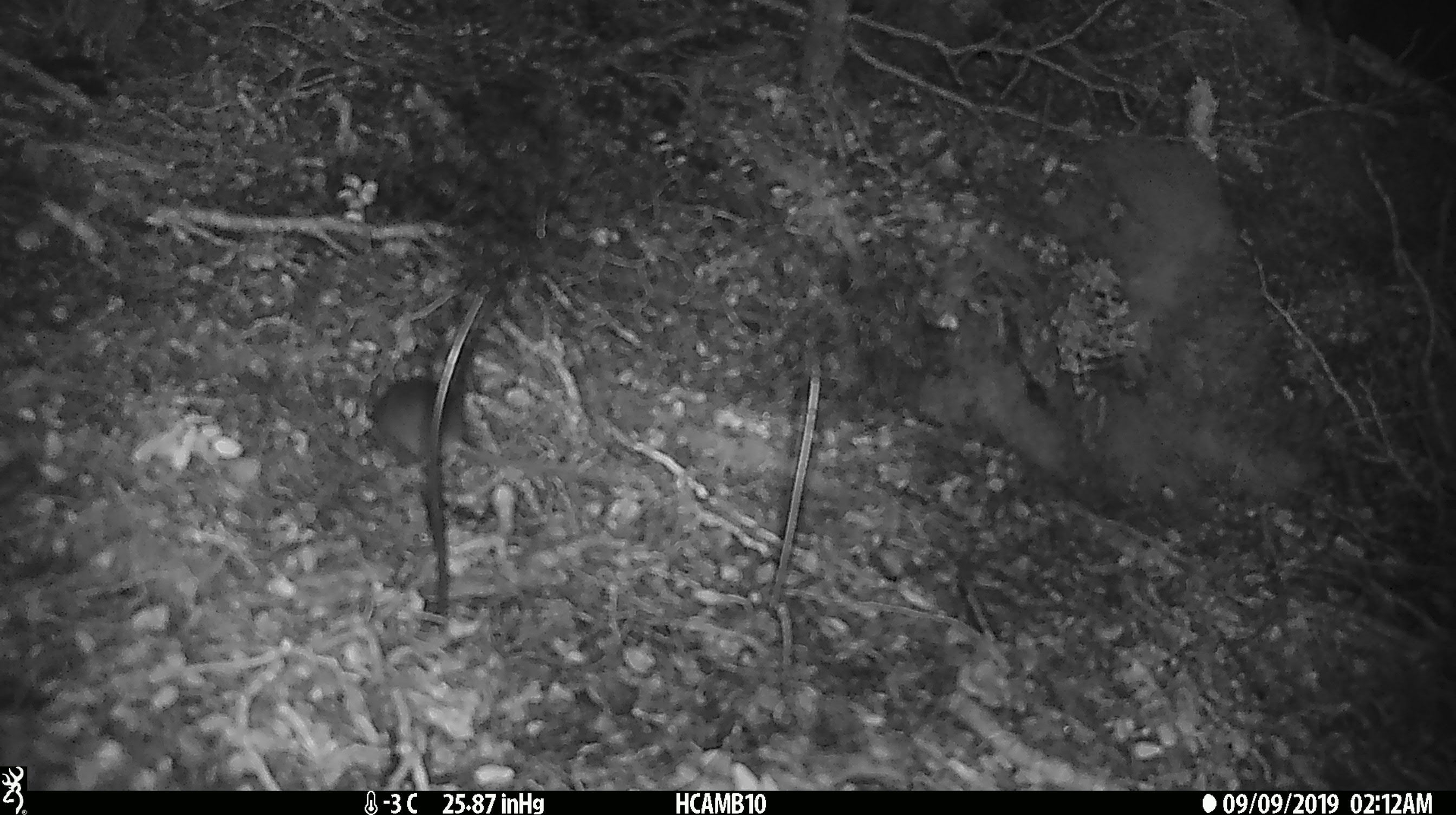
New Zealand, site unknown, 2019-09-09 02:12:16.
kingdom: Animalia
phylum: Chordata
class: Mammalia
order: Rodentia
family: Muridae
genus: Mus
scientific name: Mus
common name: mouse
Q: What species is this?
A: Mouse (Mus).